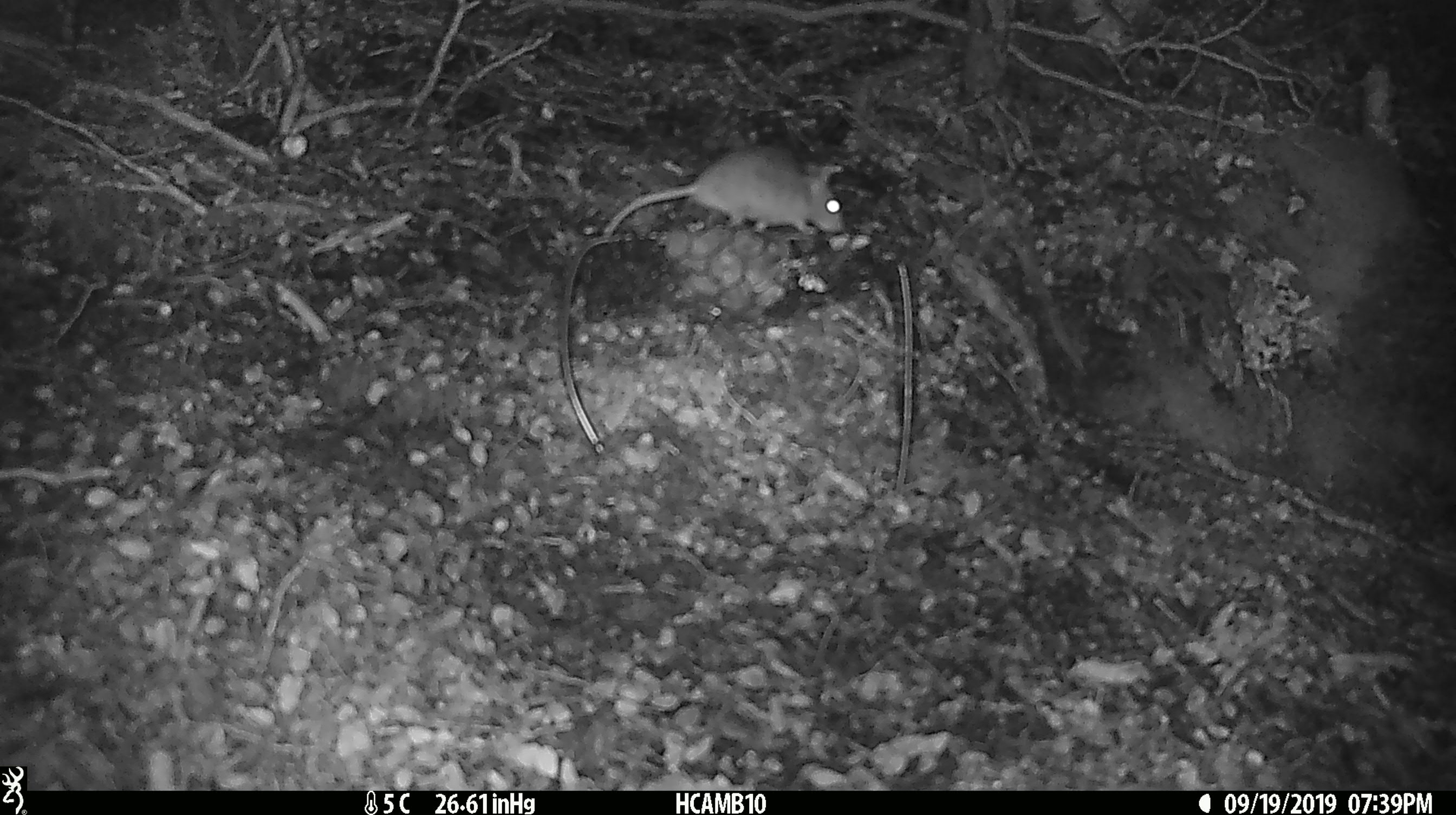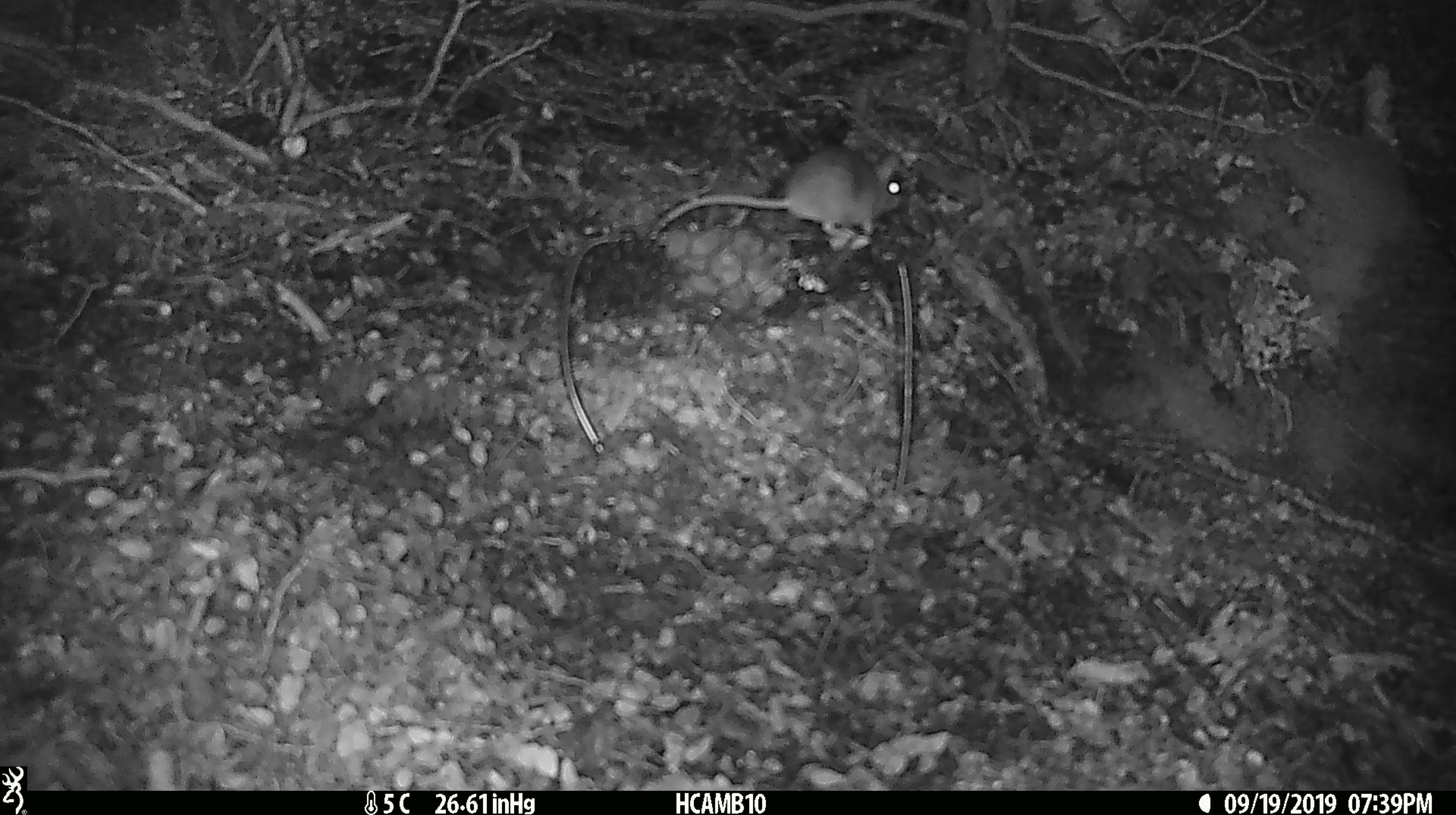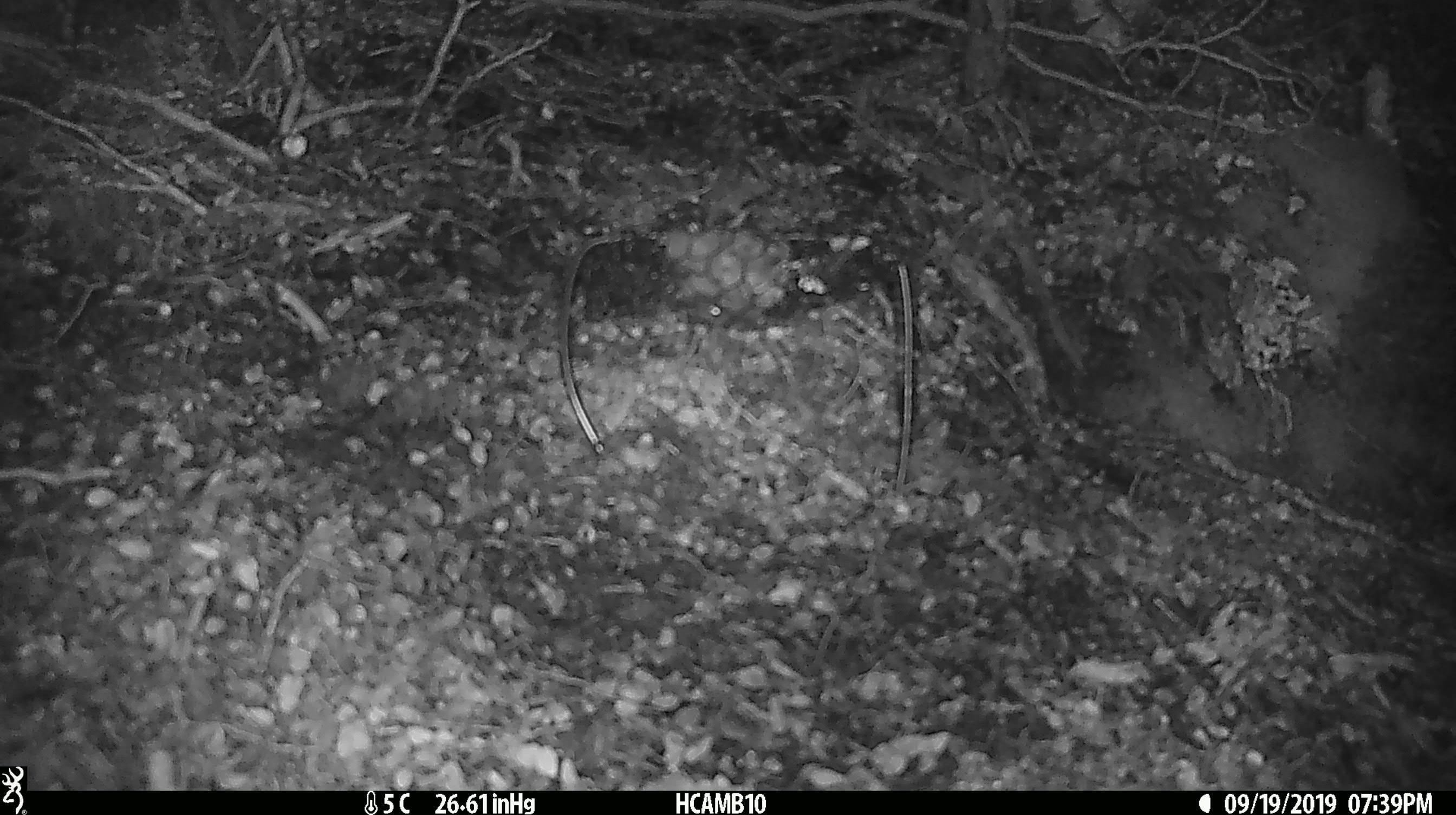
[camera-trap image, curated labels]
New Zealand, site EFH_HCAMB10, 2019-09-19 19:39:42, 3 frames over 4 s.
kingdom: Animalia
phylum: Chordata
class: Mammalia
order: Rodentia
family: Muridae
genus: Mus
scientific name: Mus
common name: mouse